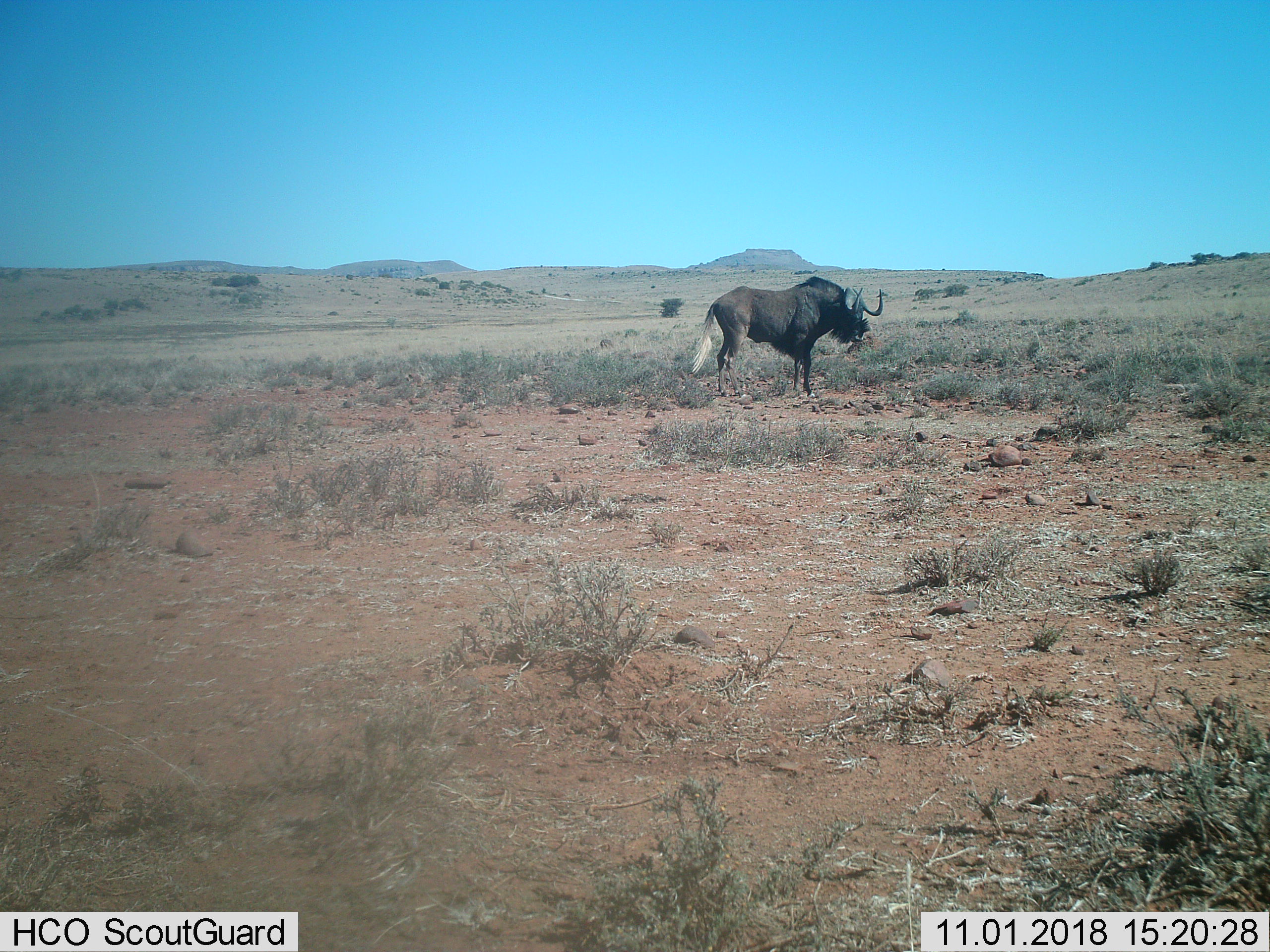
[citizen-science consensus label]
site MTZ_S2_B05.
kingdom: Animalia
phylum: Chordata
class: Mammalia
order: Artiodactyla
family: Bovidae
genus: Connochaetes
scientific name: Connochaetes gnou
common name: black wildebeest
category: wildebeestblack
Wildebeestblack (black wildebeest) (Connochaetes gnou), count 1. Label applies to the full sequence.